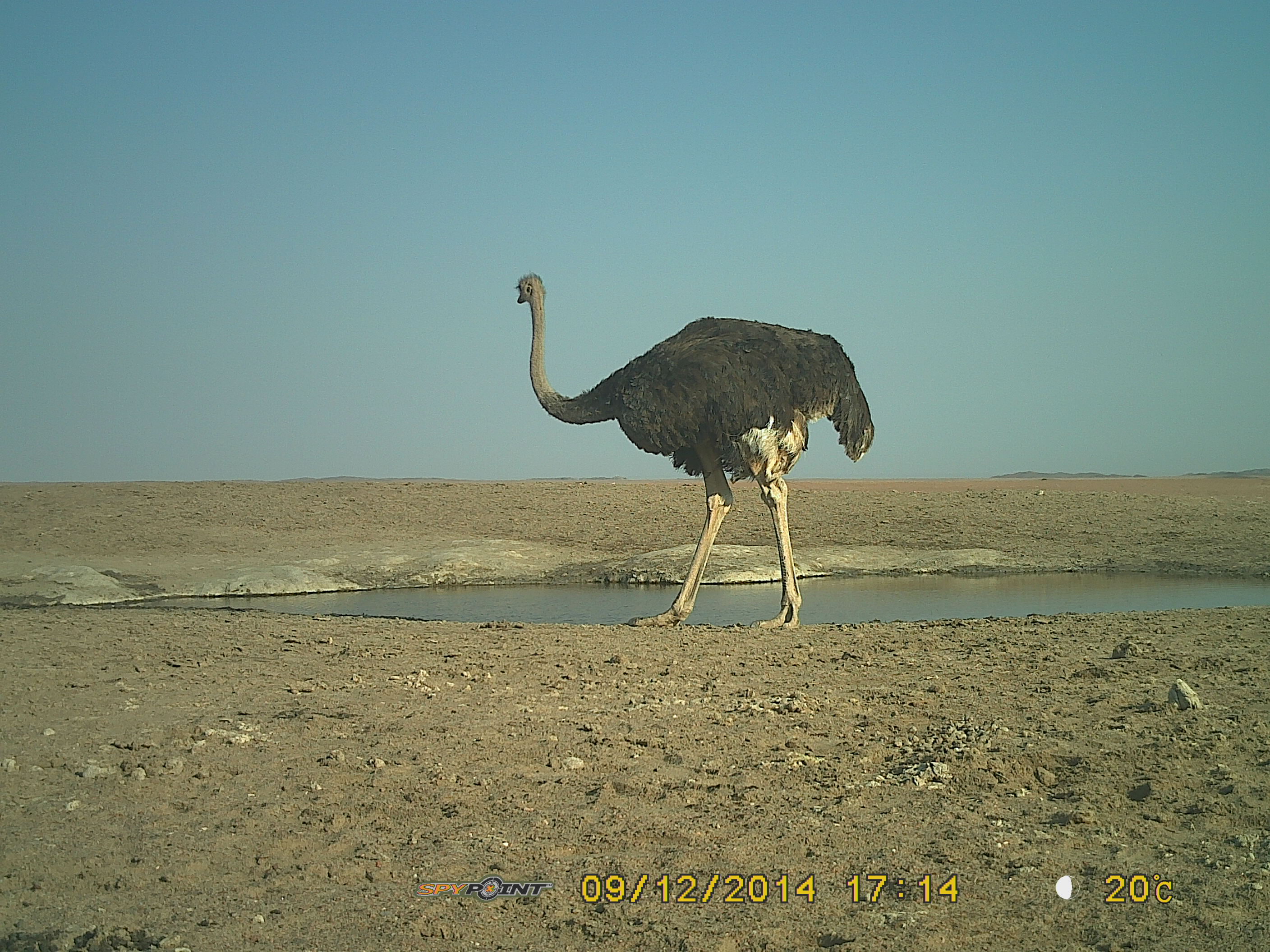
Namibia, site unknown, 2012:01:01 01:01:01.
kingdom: Animalia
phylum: Chordata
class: Aves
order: Struthioniformes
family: Struthionidae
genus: Struthio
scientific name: Struthio camelus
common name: common ostrich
Struthio camelus (common ostrich).